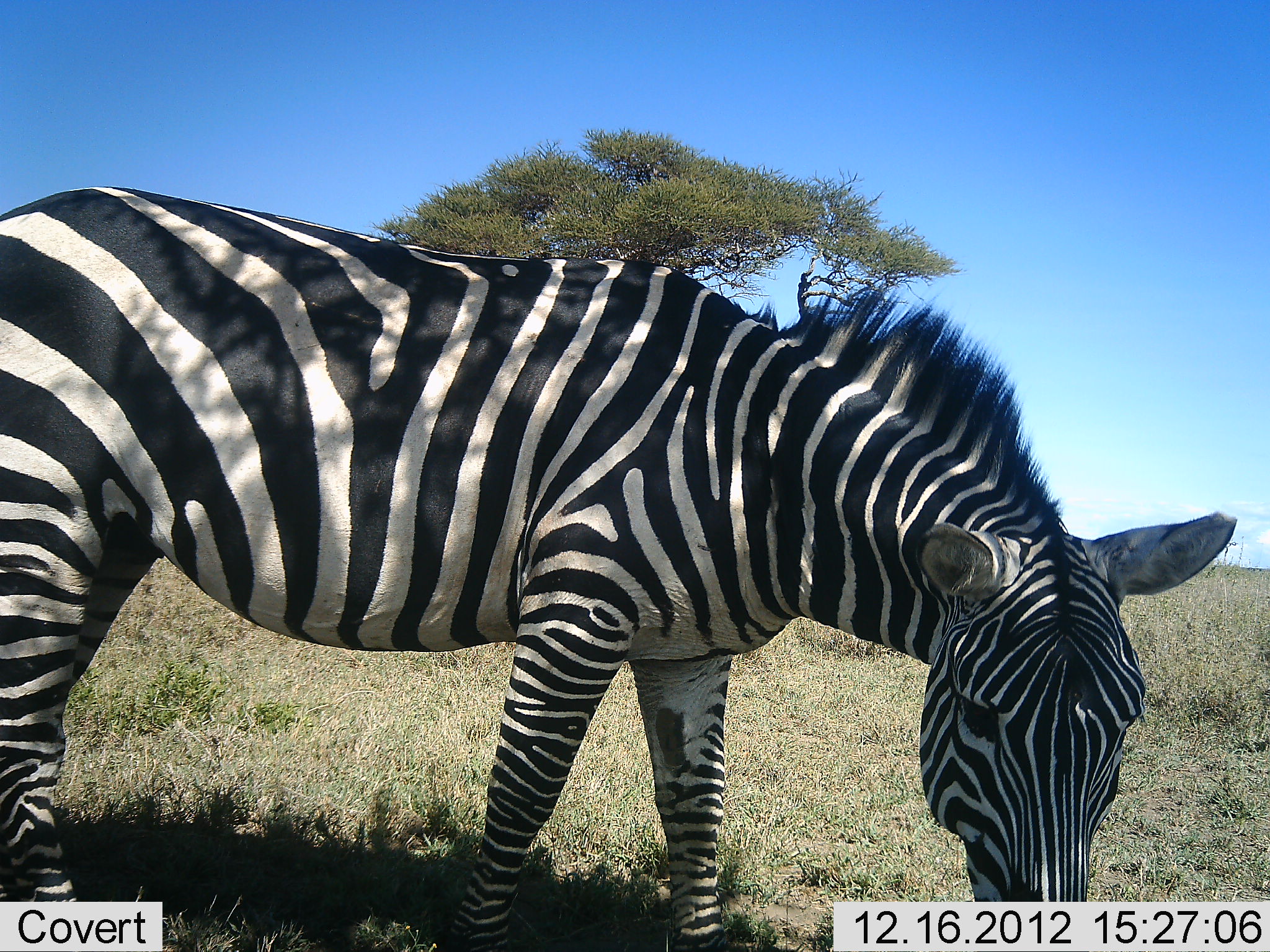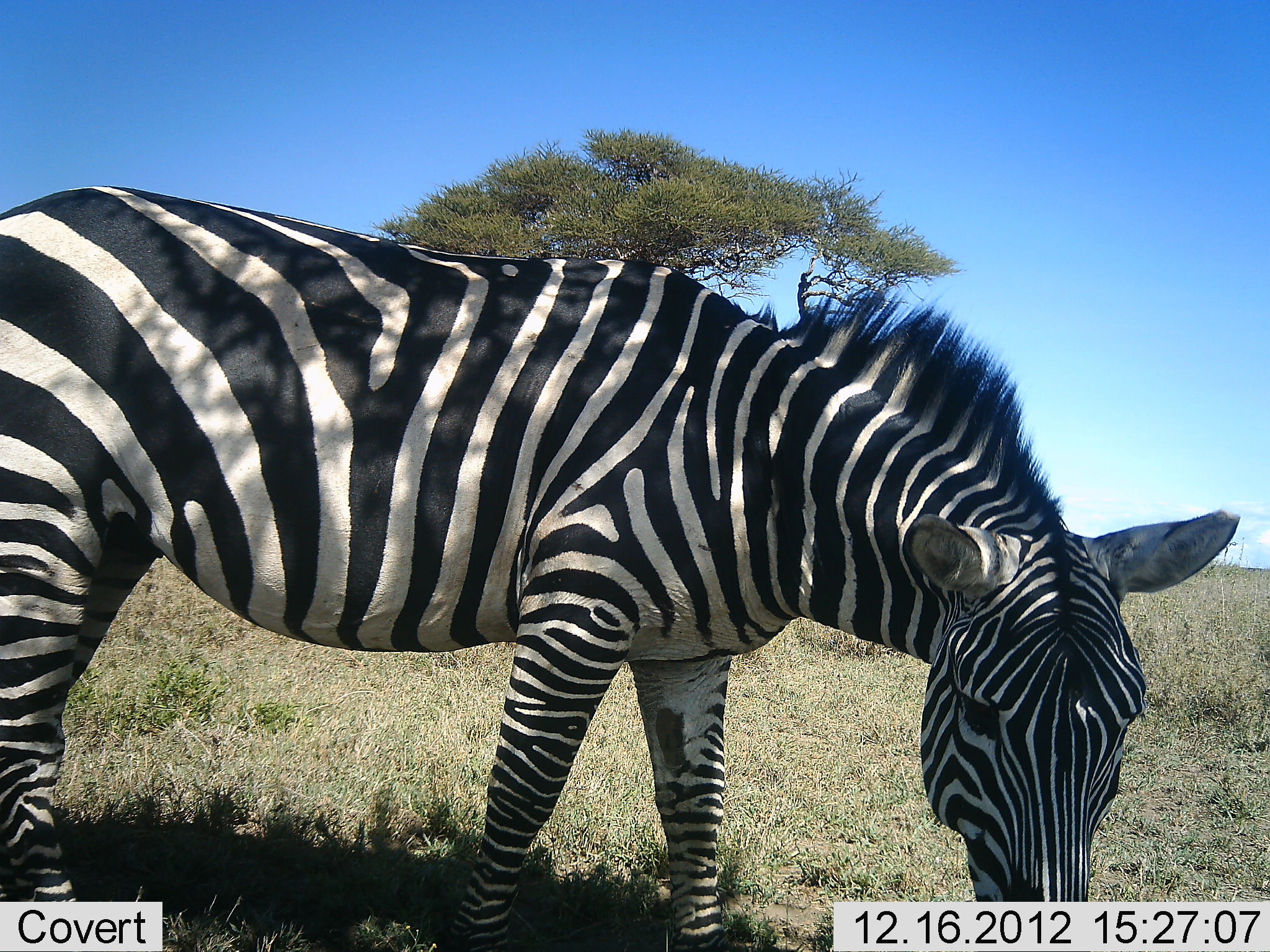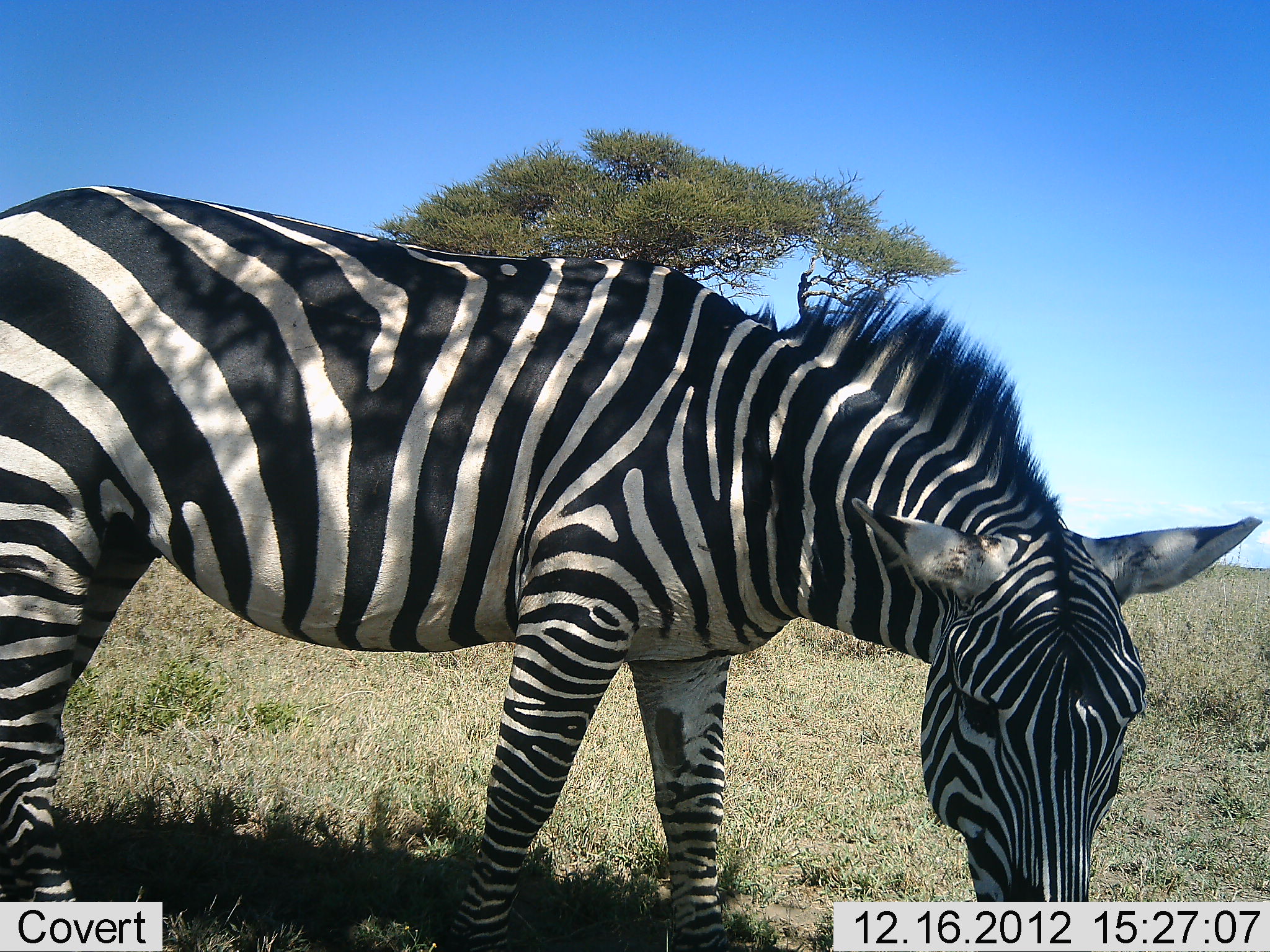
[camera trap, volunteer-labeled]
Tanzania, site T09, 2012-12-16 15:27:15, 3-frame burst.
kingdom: Animalia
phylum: Chordata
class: Mammalia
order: Perissodactyla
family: Equidae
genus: Equus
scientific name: Equus quagga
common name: plains zebra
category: zebra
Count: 1.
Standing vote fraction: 60%.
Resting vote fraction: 0%.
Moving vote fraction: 0%.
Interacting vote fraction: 0%.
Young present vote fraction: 0%.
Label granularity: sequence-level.